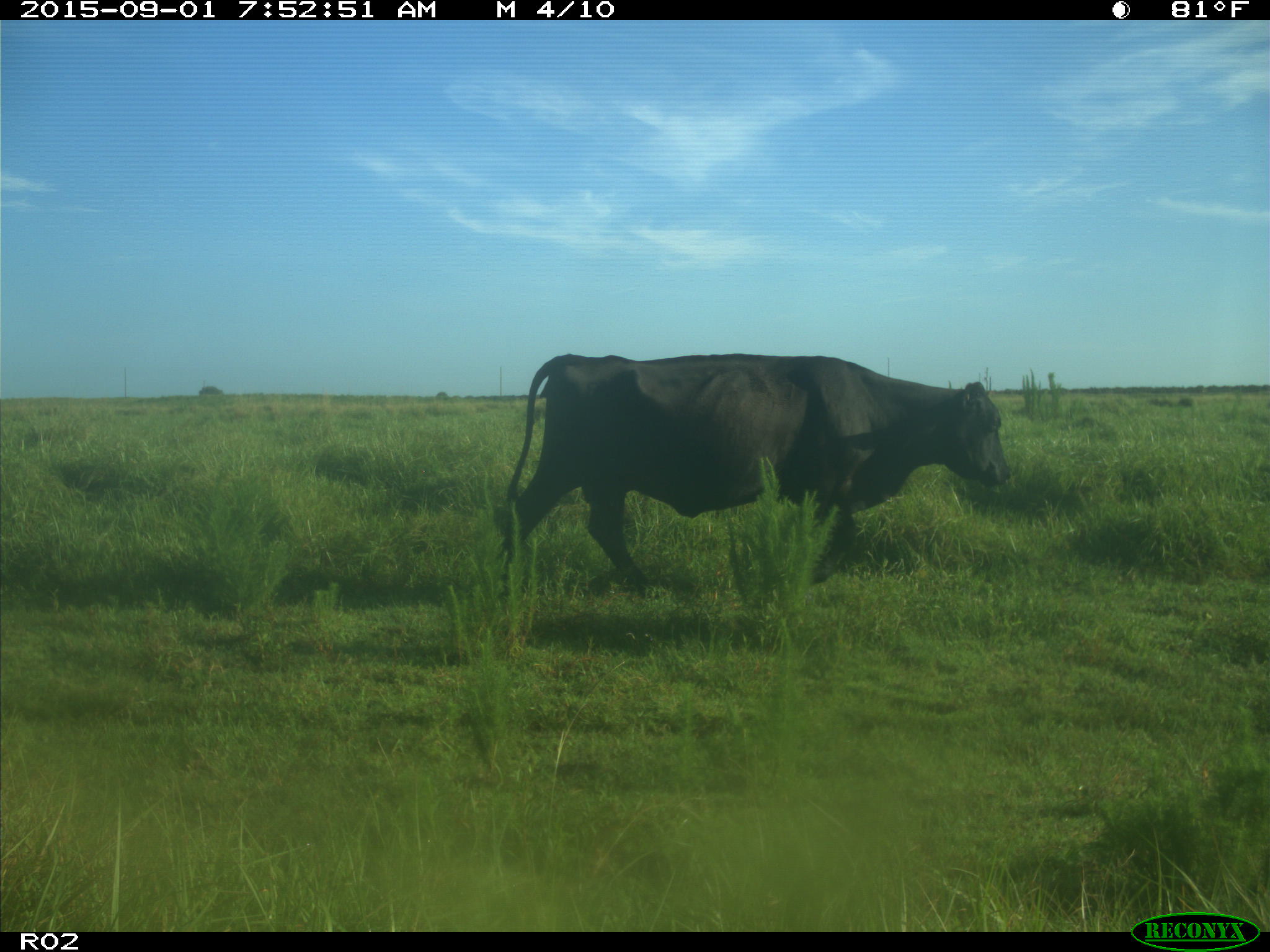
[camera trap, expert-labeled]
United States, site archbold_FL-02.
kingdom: Animalia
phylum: Chordata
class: Mammalia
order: Artiodactyla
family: Bovidae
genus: Bos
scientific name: Bos taurus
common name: domestic cow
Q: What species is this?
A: Bos taurus (domestic cow).